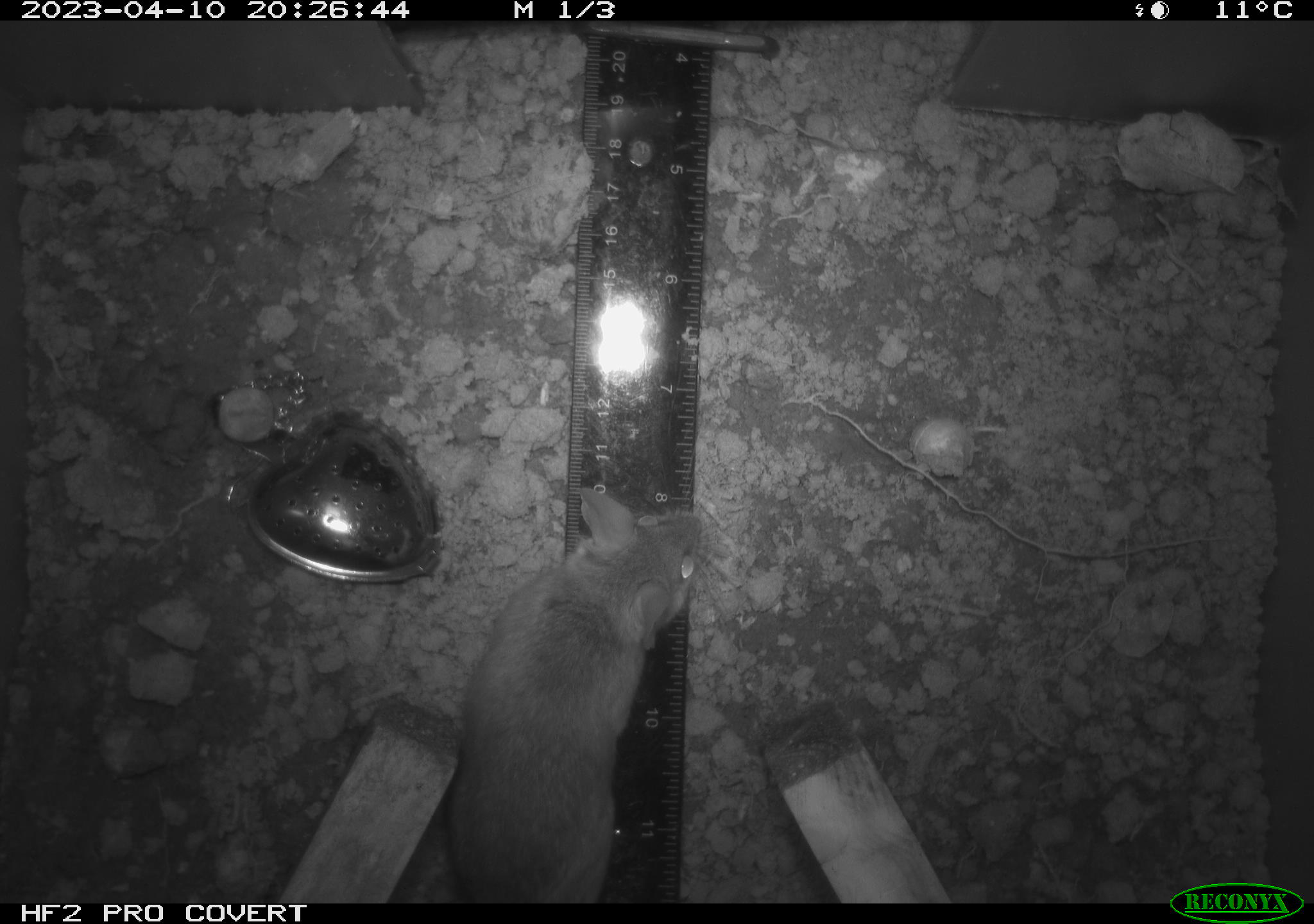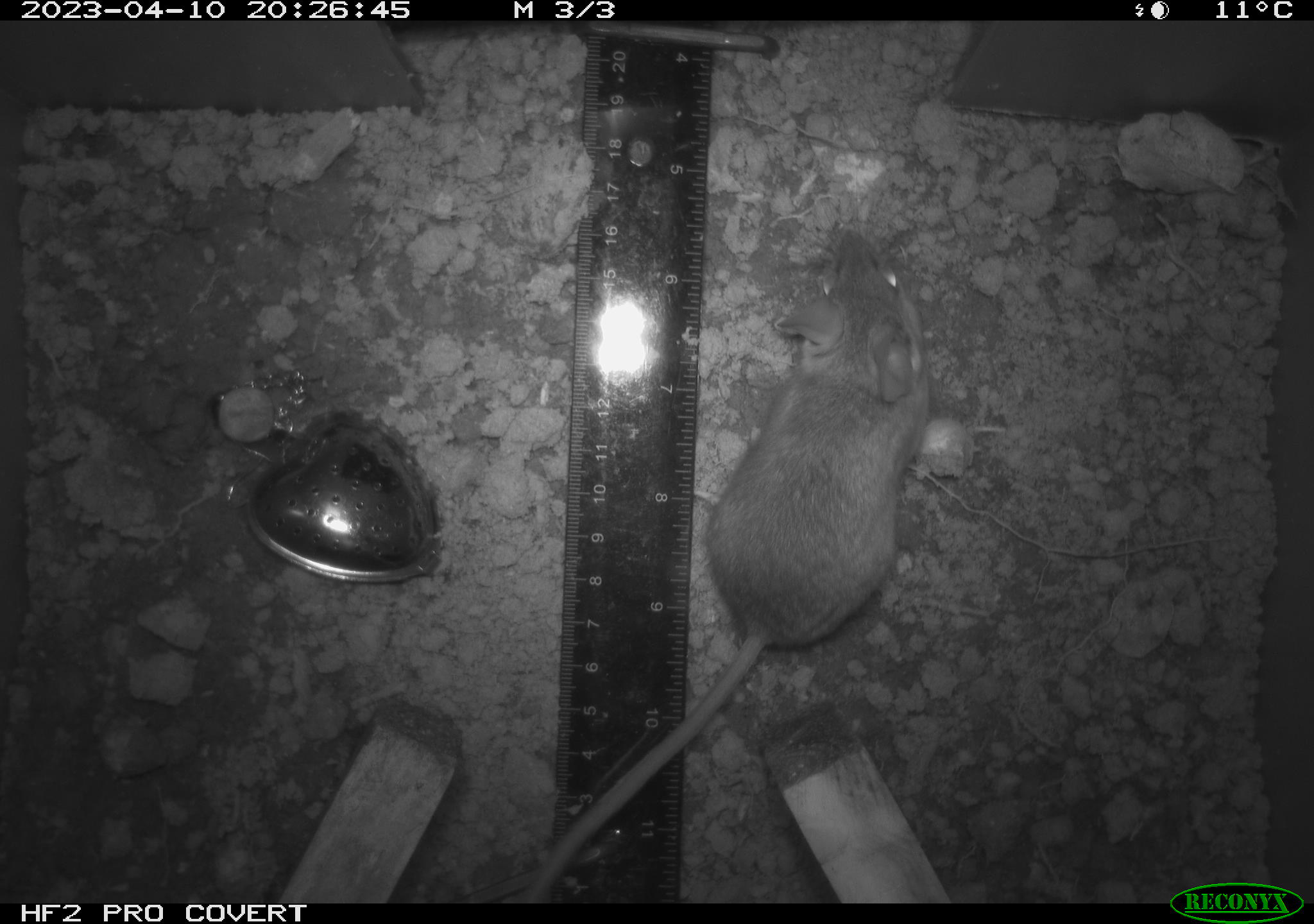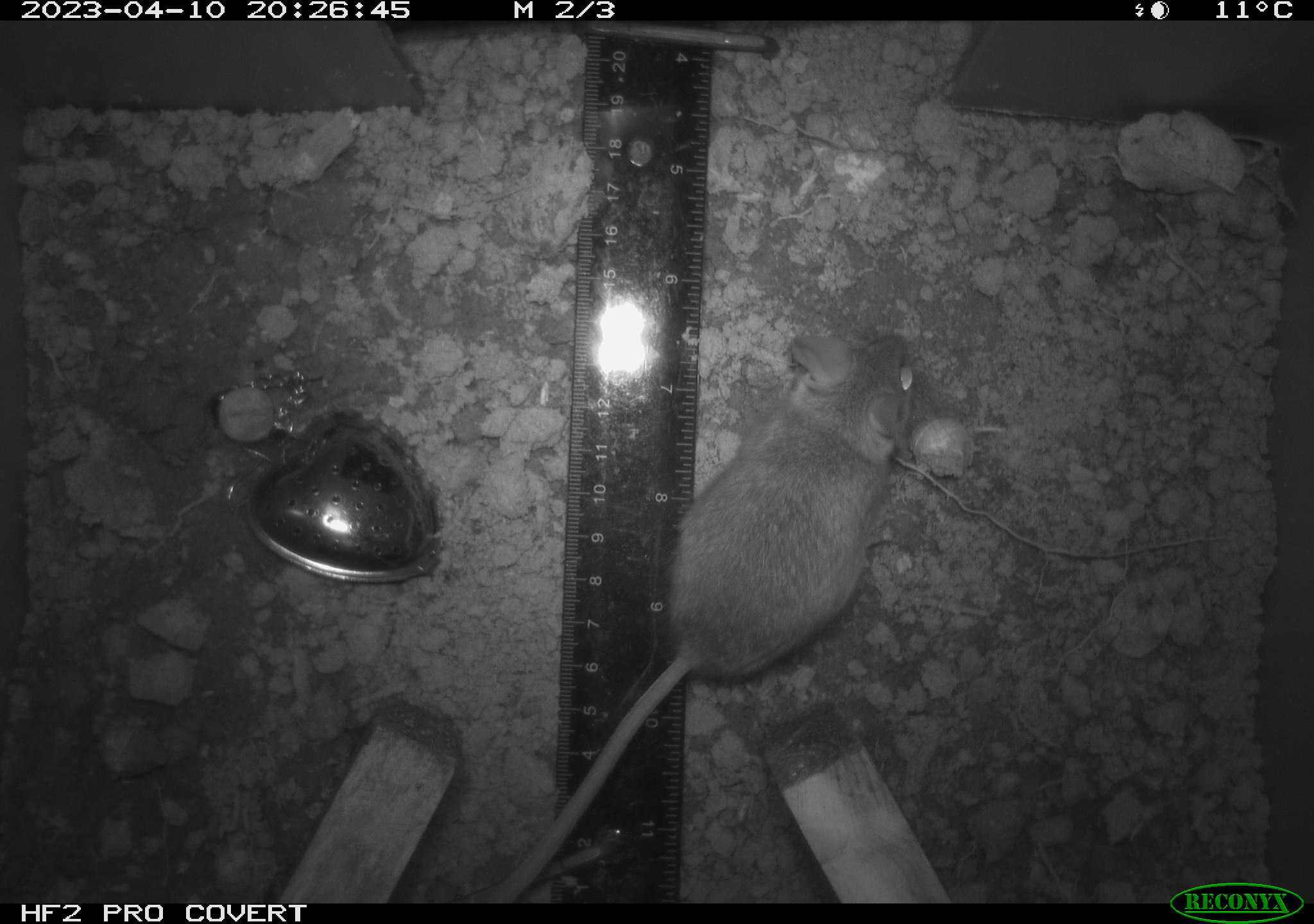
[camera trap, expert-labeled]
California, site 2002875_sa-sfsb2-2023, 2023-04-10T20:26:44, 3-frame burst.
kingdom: Animalia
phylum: Chordata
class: Mammalia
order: Rodentia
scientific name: Rodentia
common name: mouse species